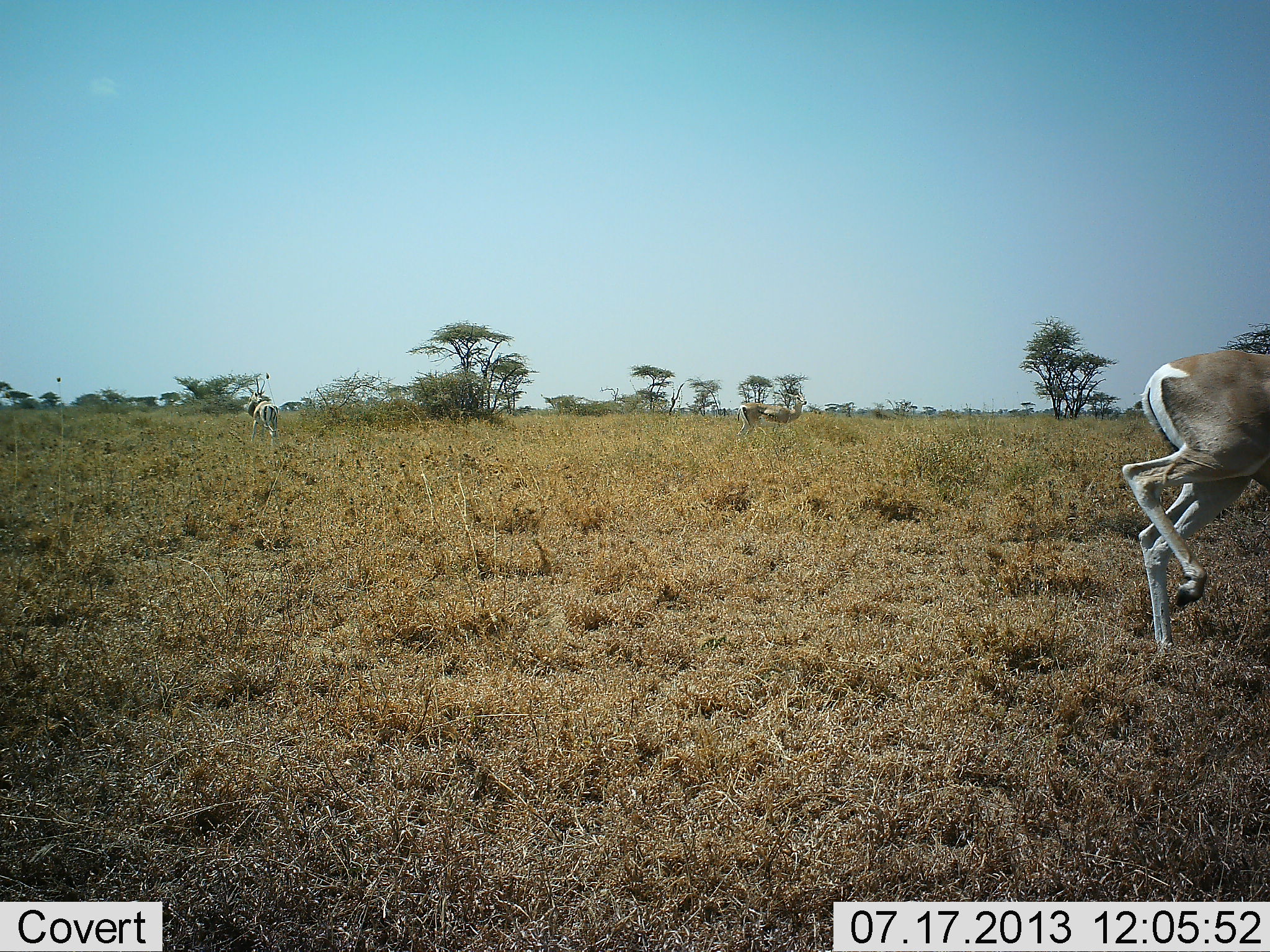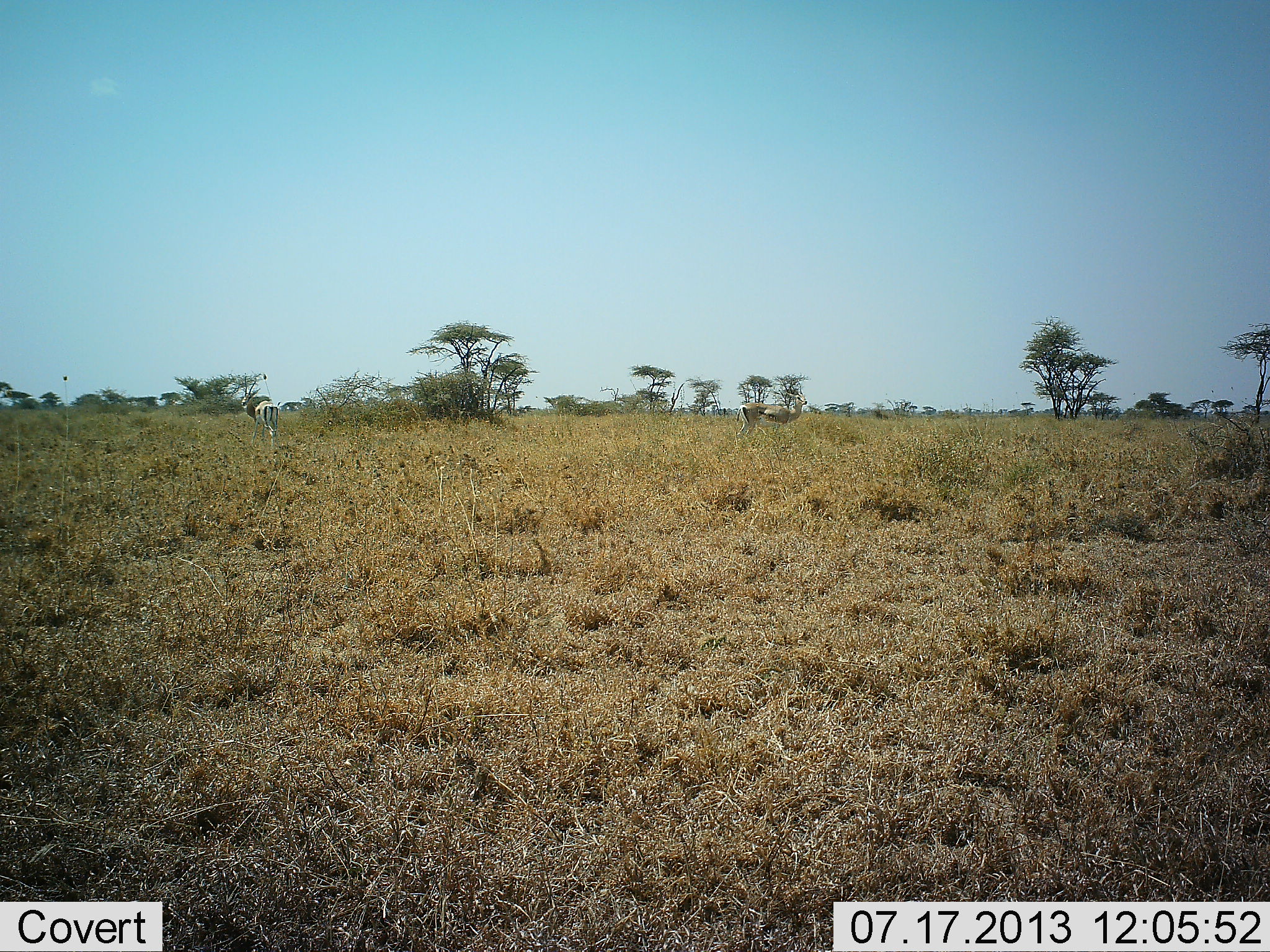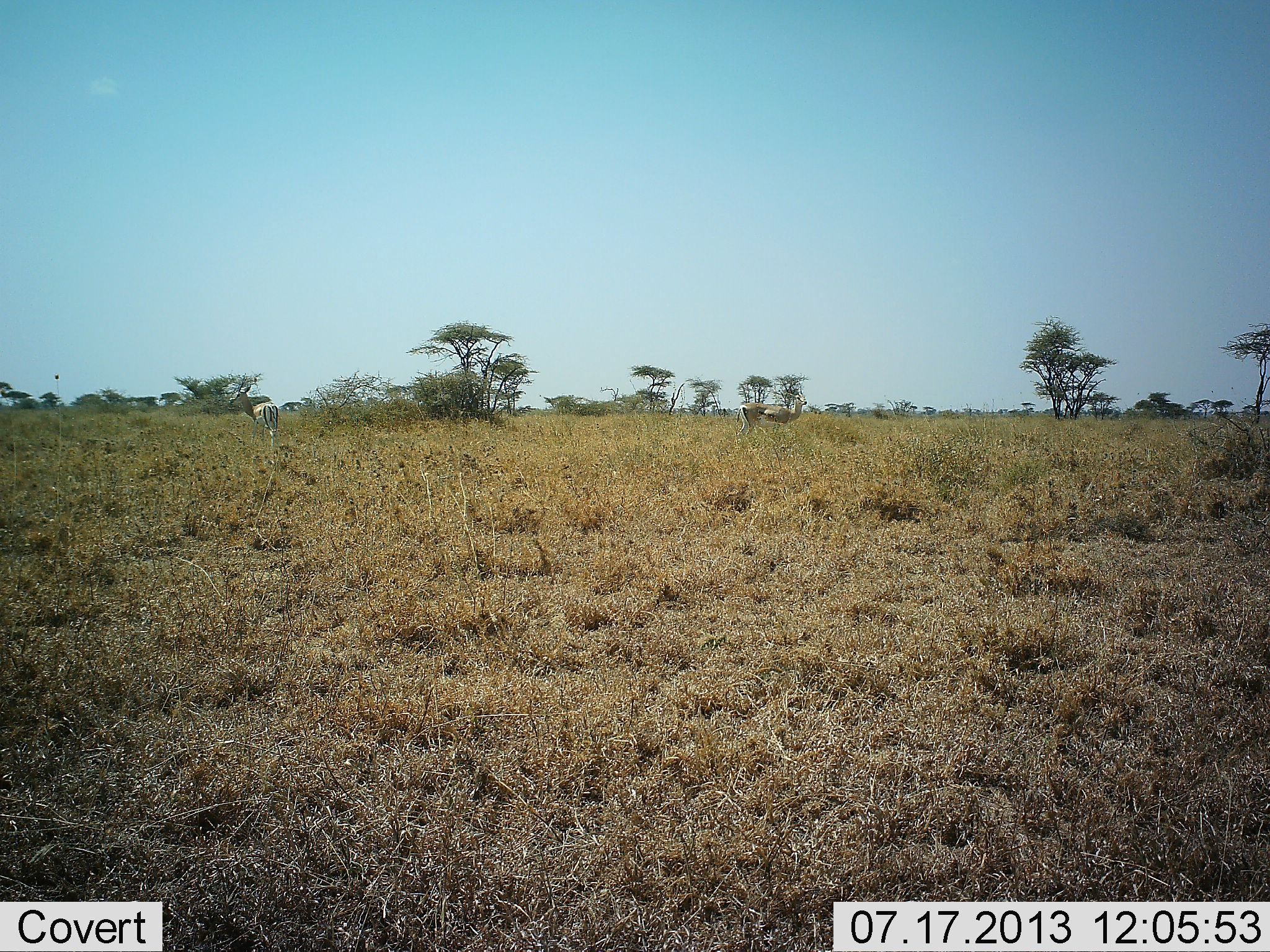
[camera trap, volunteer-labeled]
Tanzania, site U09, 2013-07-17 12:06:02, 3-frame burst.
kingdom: Animalia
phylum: Chordata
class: Mammalia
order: Artiodactyla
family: Bovidae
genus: Nanger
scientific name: Nanger granti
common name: grant's gazelle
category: gazellegrants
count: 2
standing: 44%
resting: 0%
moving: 94%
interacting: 0%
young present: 0%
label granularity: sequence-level